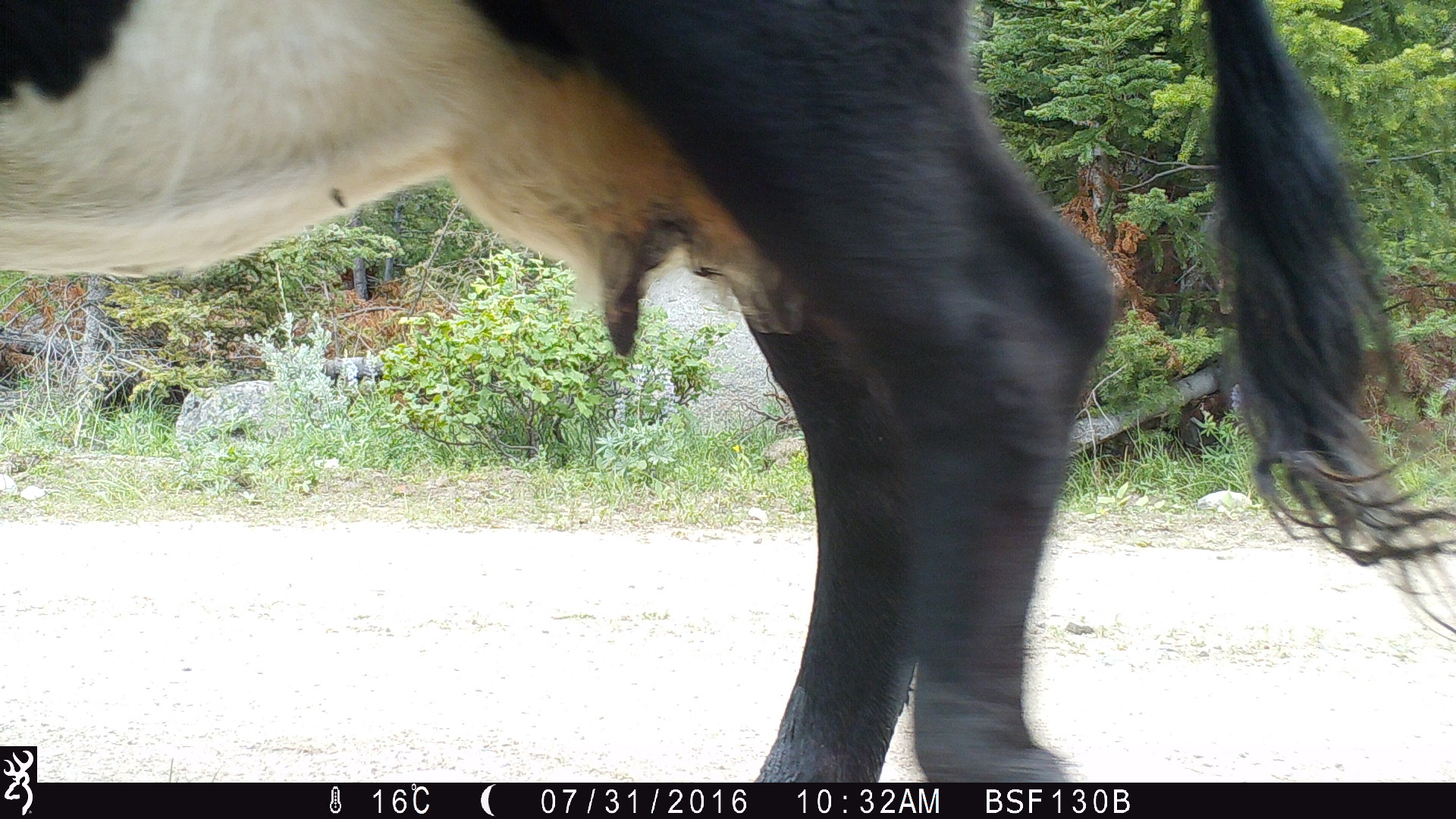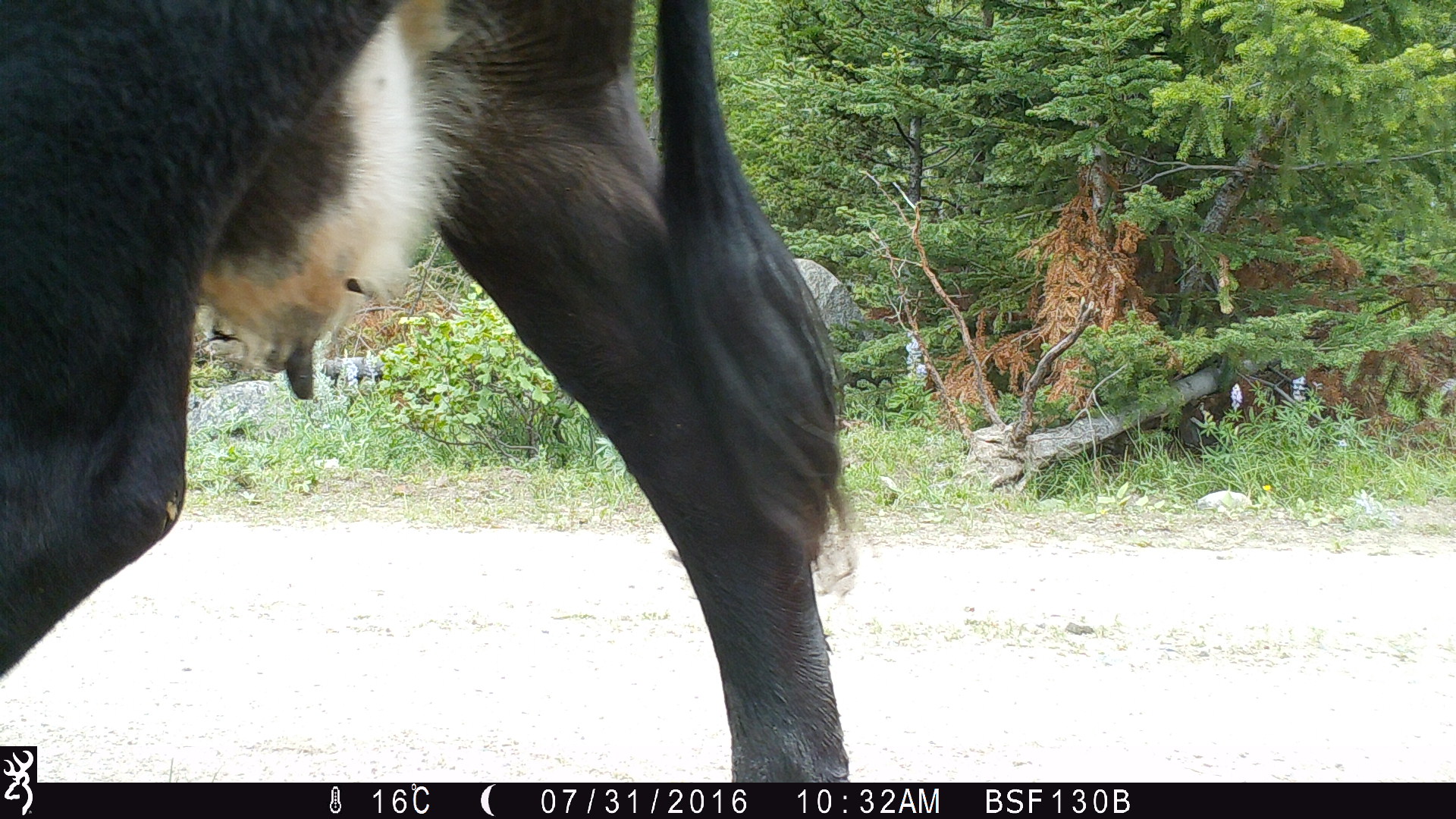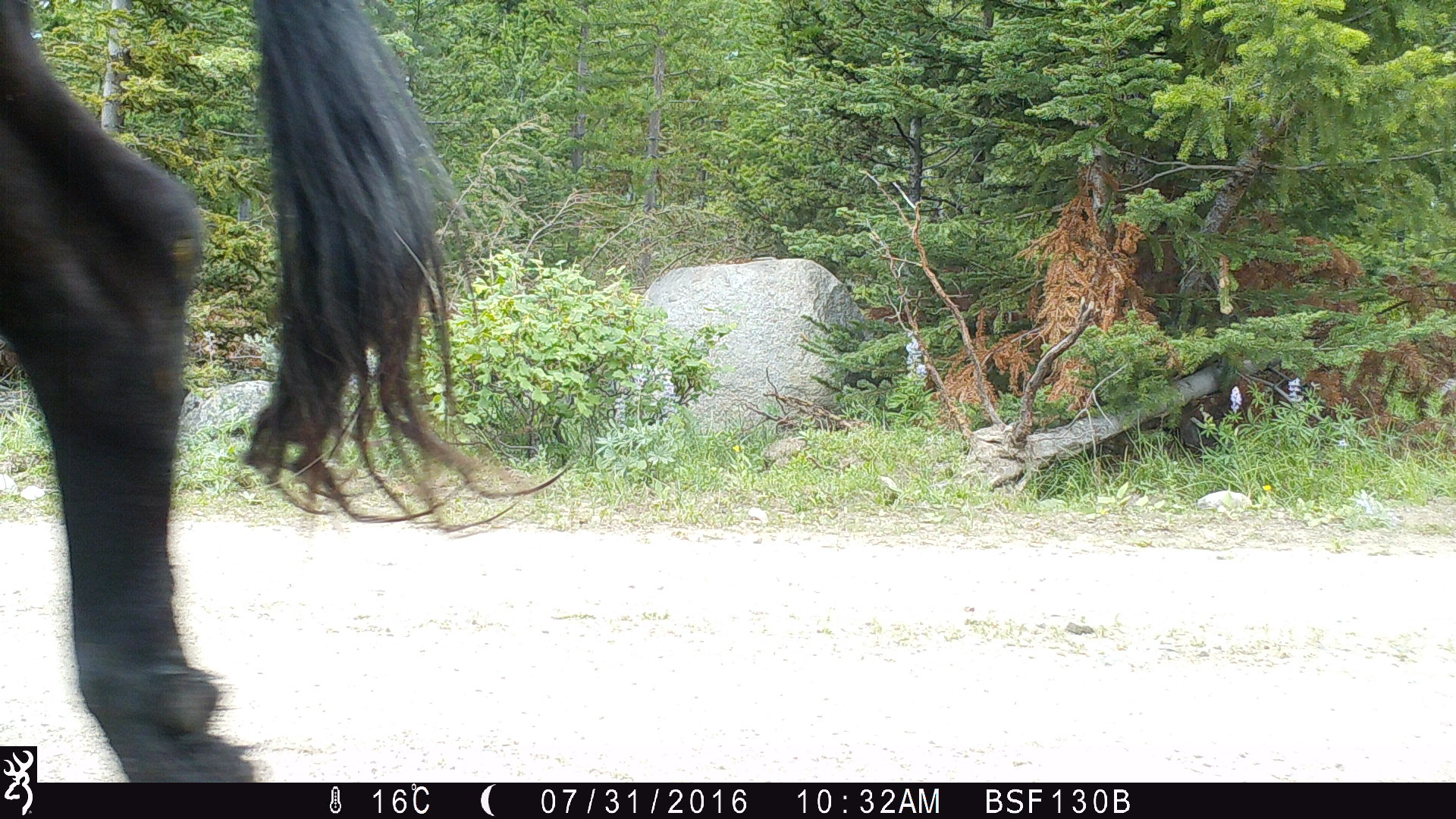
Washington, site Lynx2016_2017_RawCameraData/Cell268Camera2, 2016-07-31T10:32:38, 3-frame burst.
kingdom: Animalia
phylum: Chordata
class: Mammalia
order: Artiodactyla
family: Bovidae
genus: Bos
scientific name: Bos taurus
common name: domestic cattle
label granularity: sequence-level